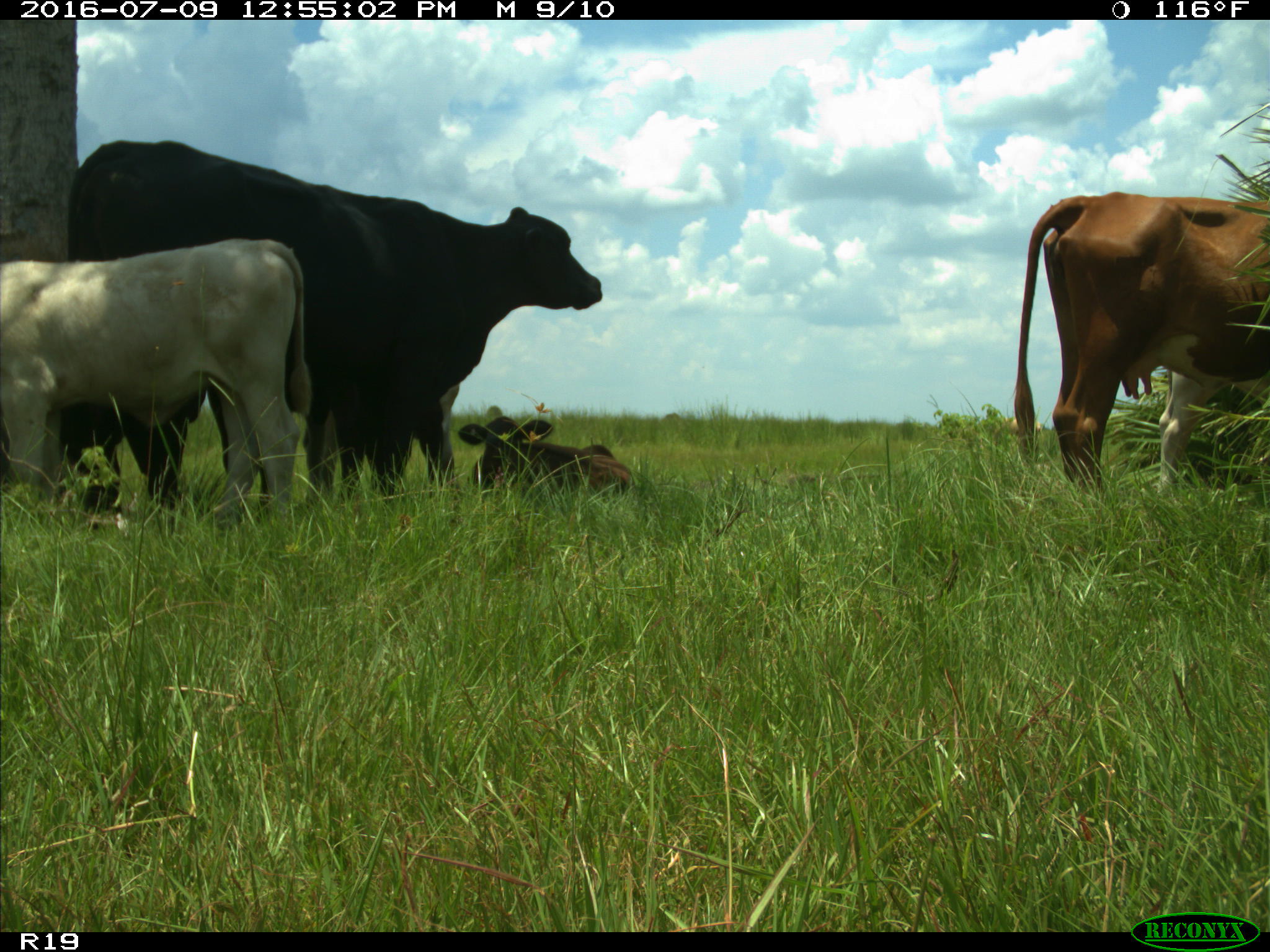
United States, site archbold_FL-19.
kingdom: Animalia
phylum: Chordata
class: Mammalia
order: Artiodactyla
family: Bovidae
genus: Bos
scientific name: Bos taurus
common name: domestic cow